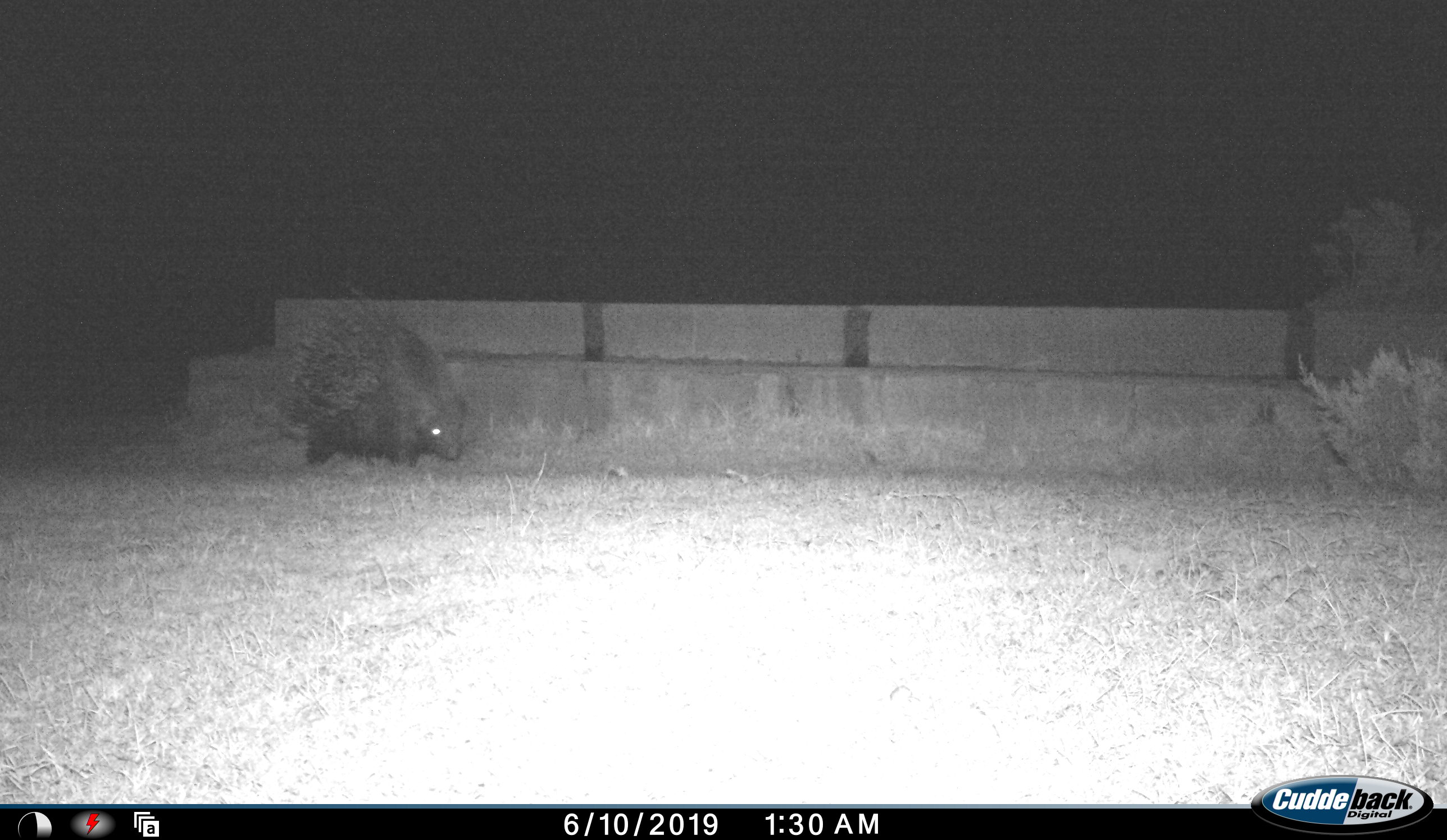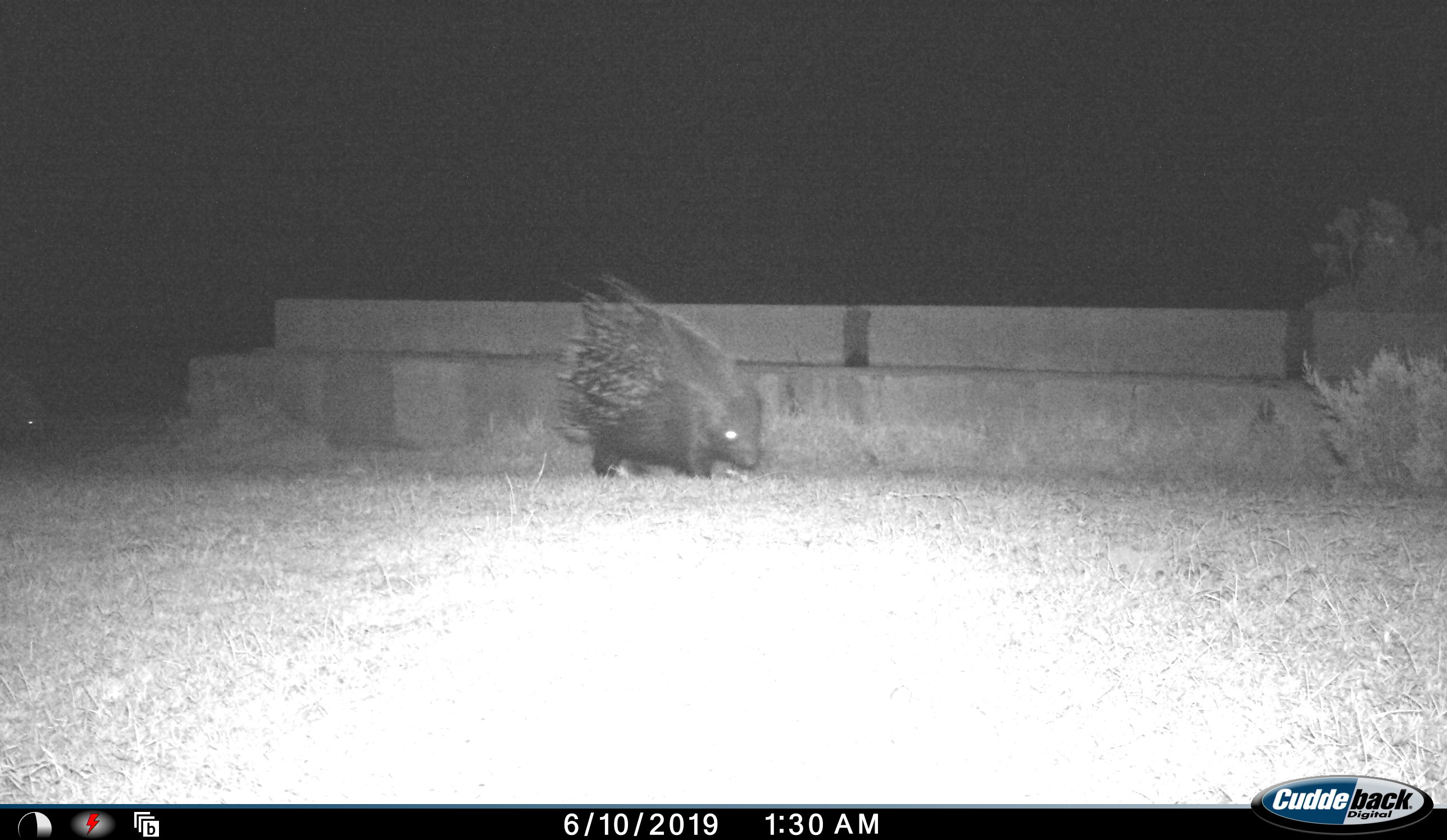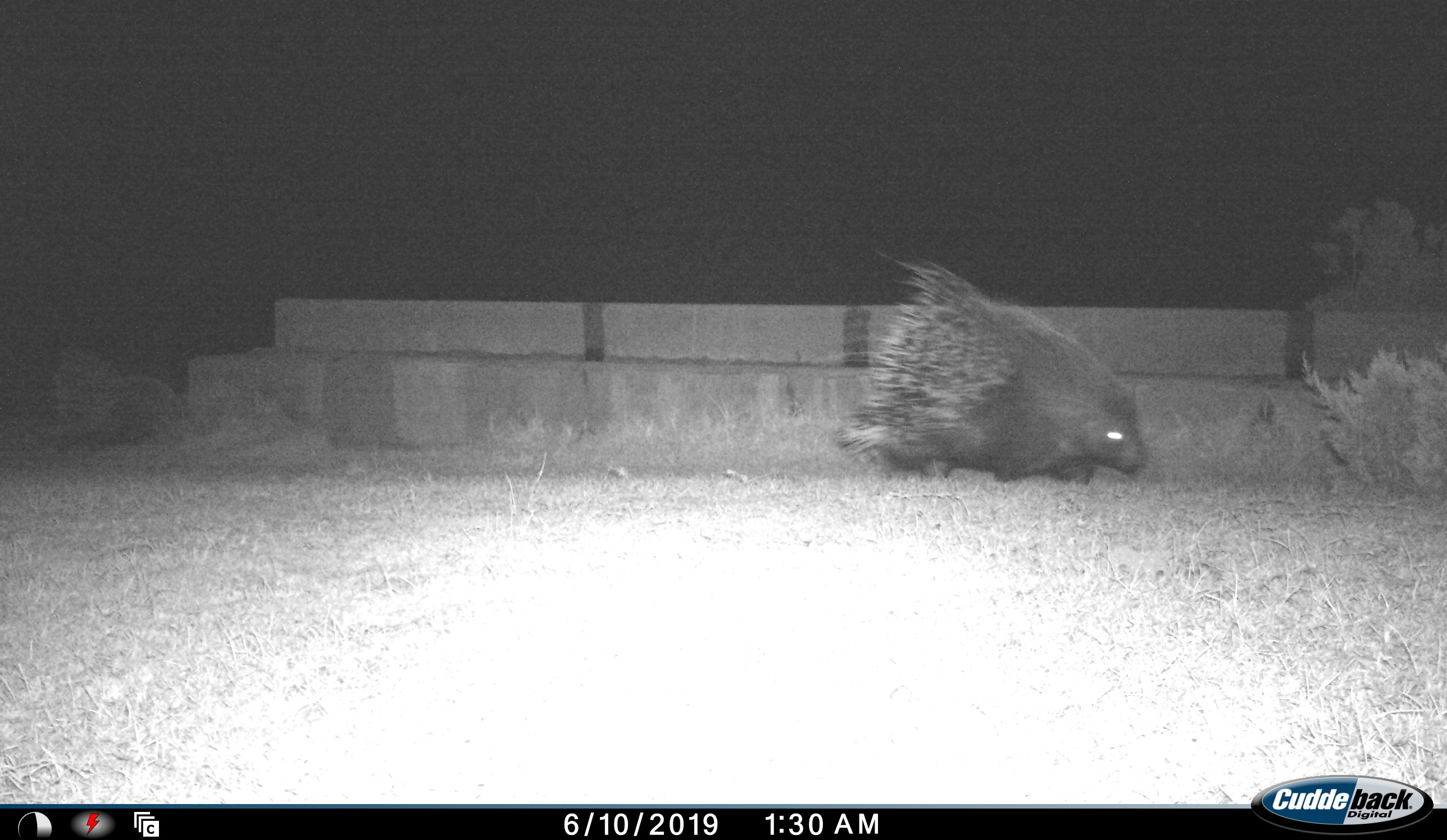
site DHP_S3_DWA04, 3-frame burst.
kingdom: Animalia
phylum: Chordata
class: Mammalia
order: Rodentia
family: Hystricidae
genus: Hystrix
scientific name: Hystrix cristata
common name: crested porcupine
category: porcupine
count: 2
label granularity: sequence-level